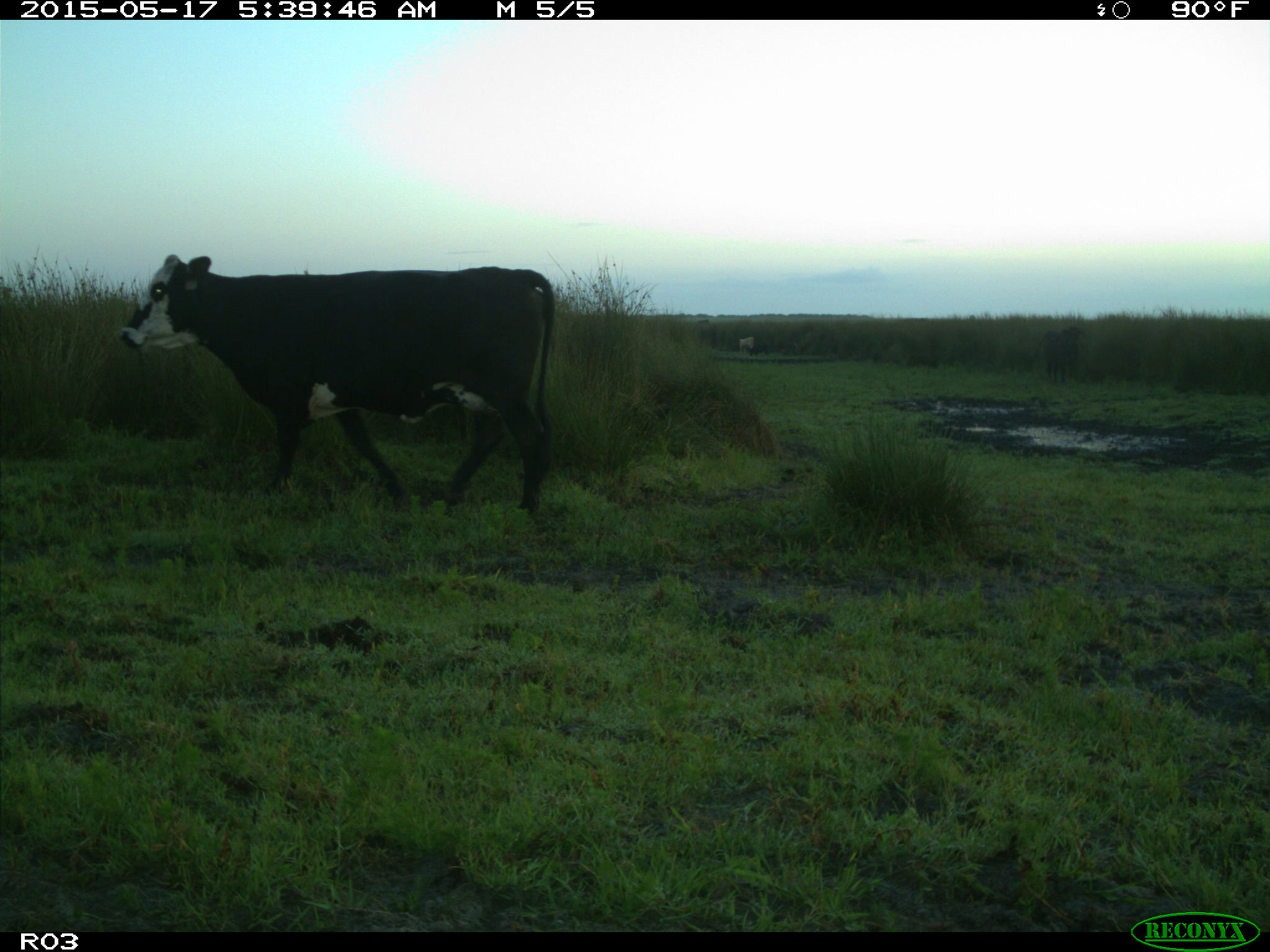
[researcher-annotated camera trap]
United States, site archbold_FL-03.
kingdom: Animalia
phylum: Chordata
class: Mammalia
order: Artiodactyla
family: Bovidae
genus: Bos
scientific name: Bos taurus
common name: domestic cow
Bos taurus (domestic cow).